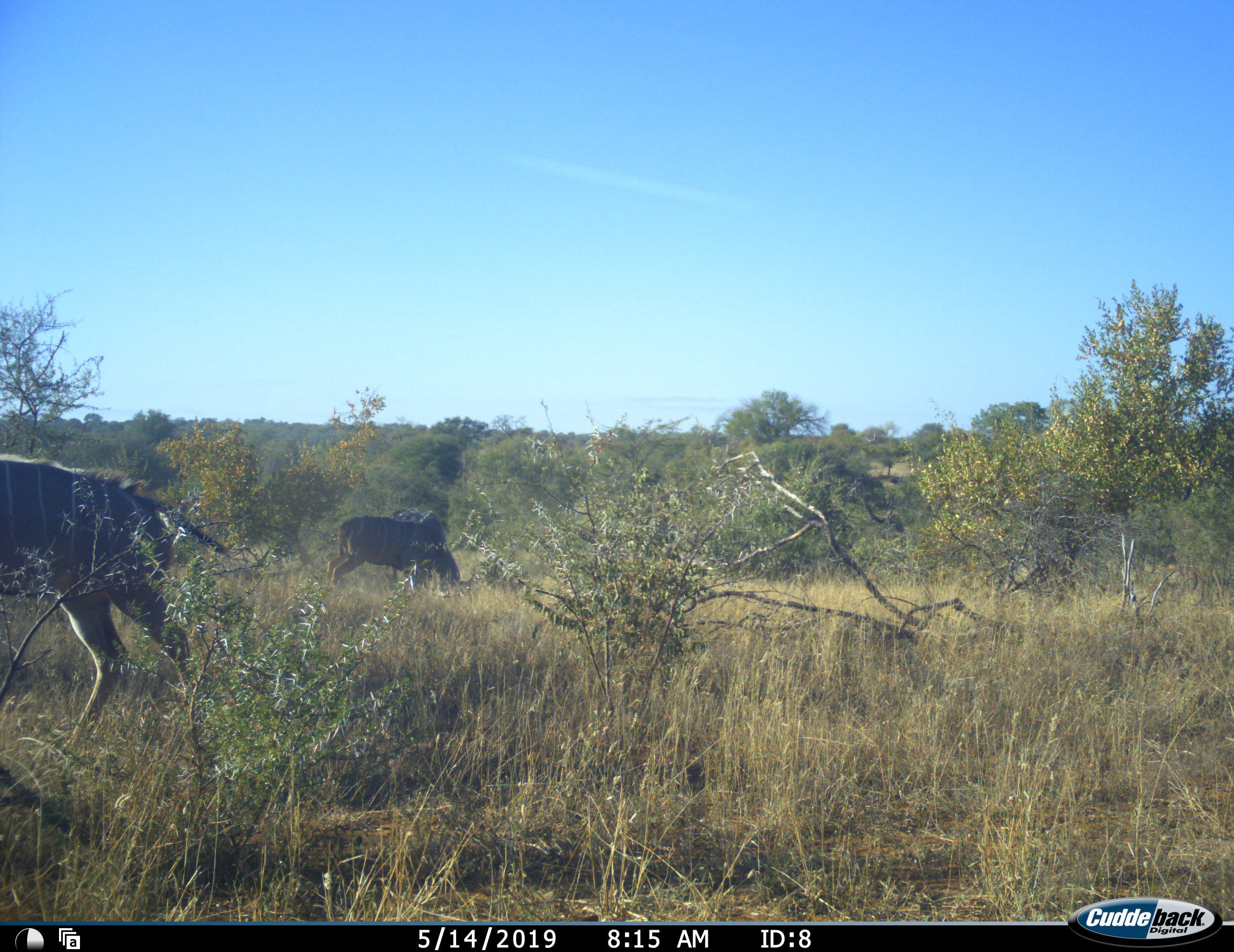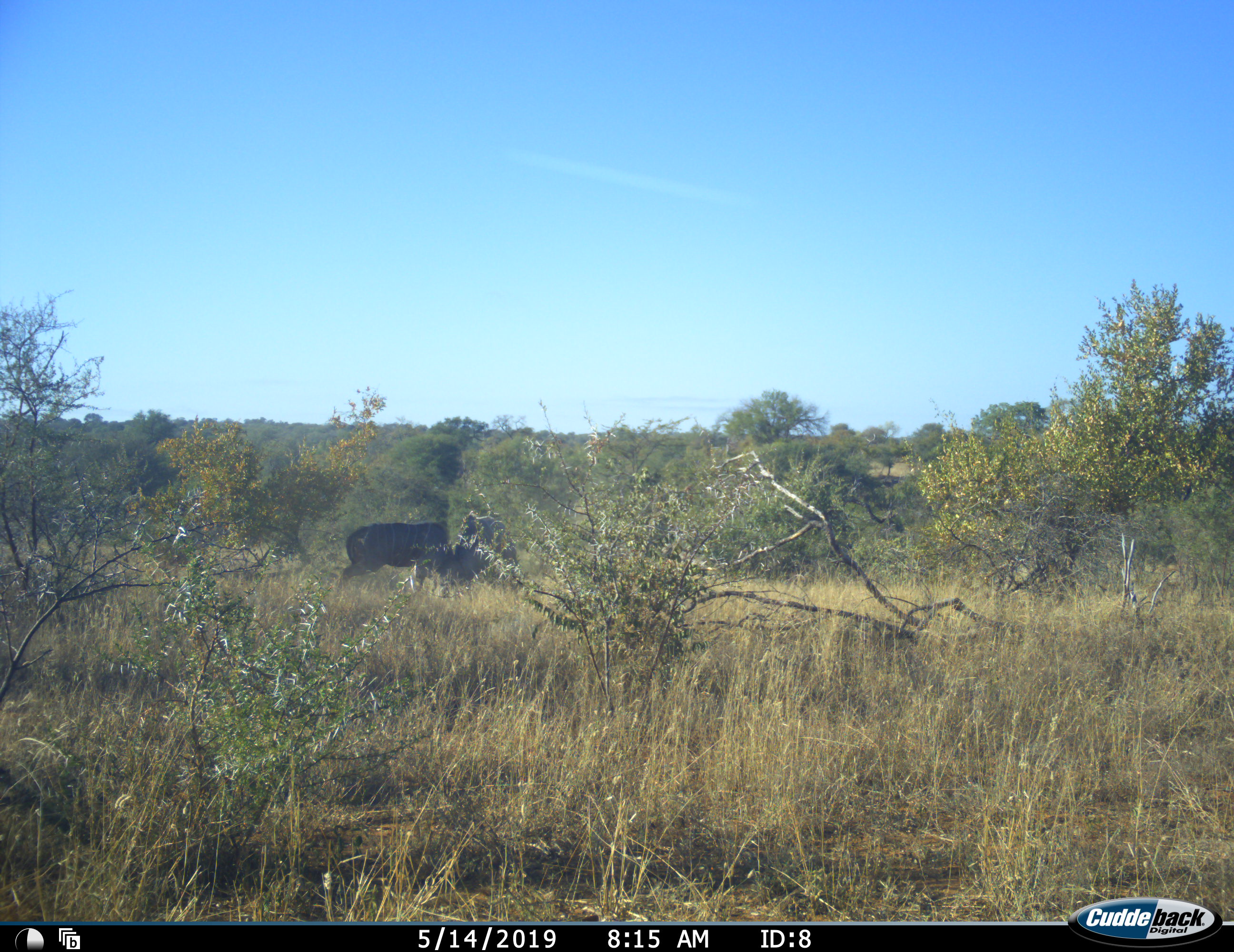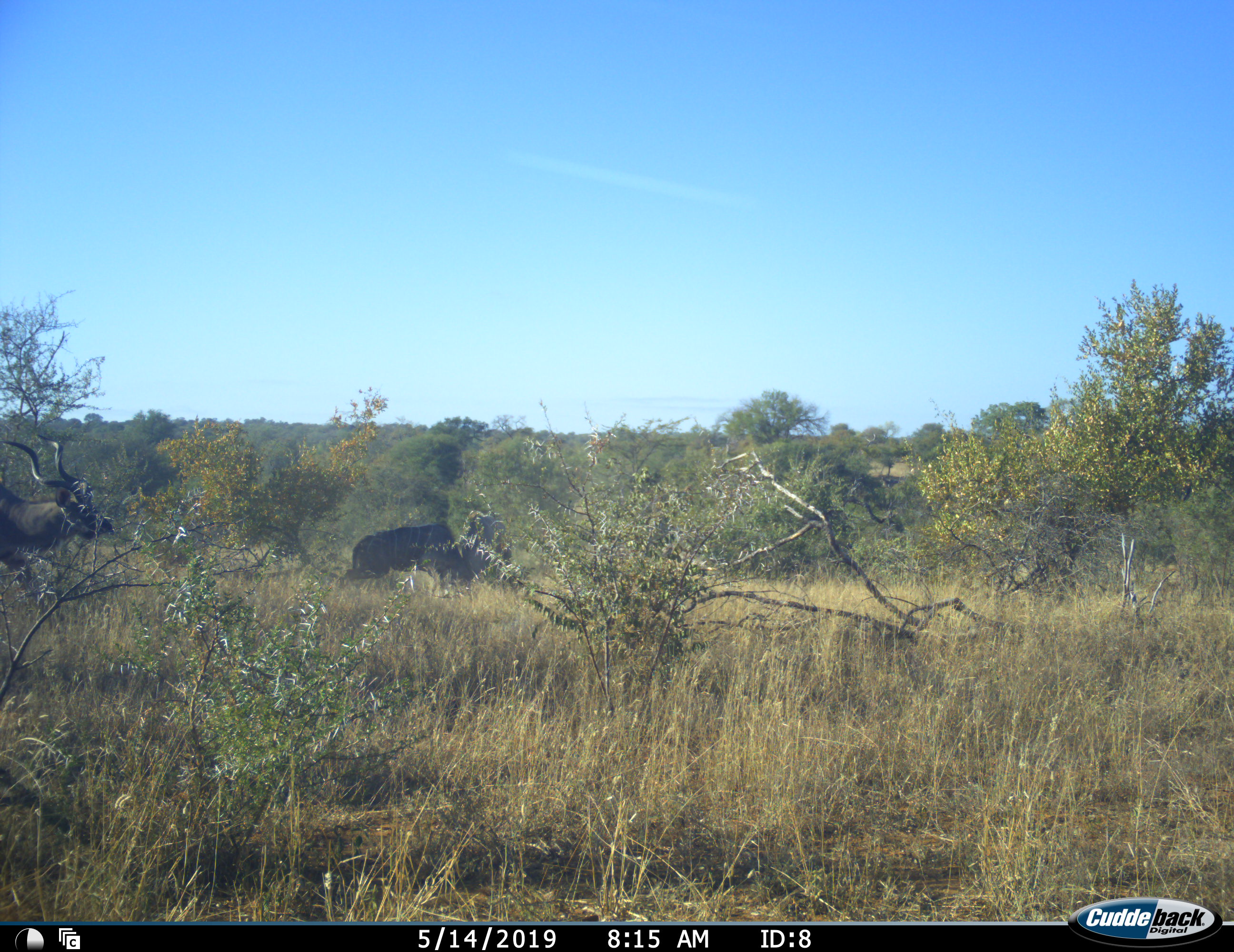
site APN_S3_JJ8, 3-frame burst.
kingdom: Animalia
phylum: Chordata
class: Mammalia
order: Artiodactyla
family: Bovidae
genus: Tragelaphus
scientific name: Tragelaphus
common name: kudu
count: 3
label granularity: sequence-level